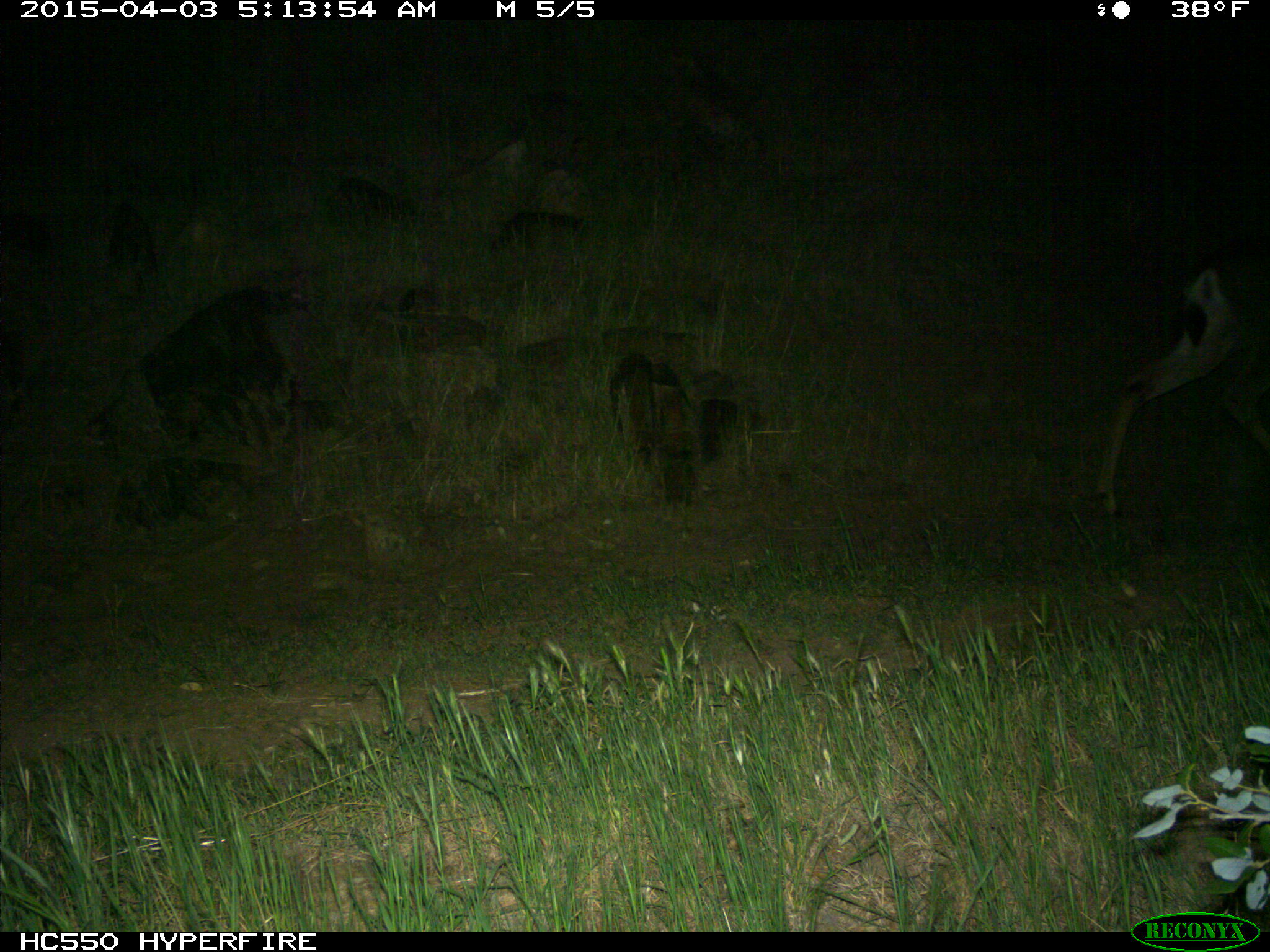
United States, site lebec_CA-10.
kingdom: Animalia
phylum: Chordata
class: Mammalia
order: Artiodactyla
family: Cervidae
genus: Odocoileus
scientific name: Odocoileus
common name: deer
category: unidentified deer